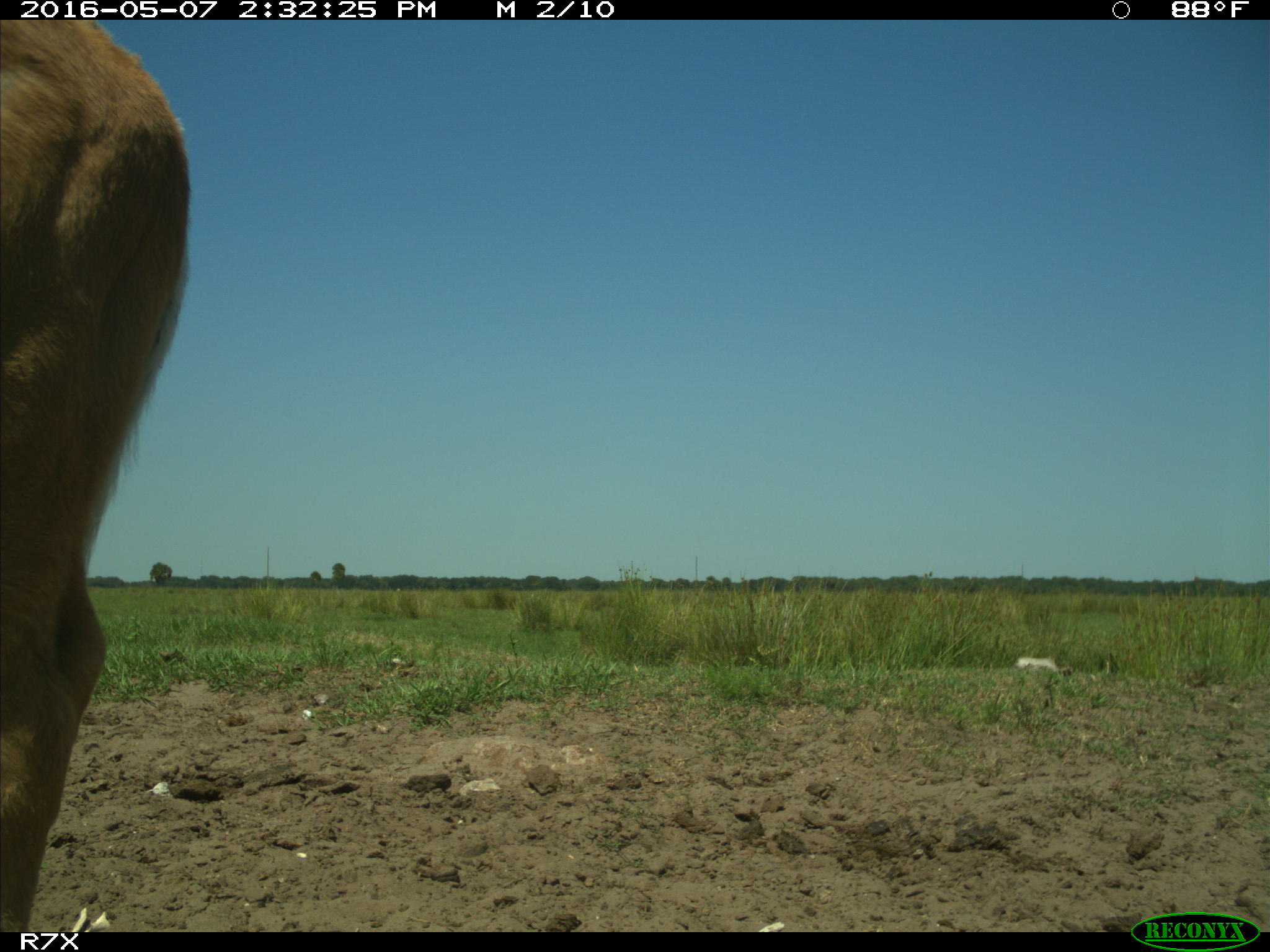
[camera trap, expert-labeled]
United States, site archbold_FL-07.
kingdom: Animalia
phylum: Chordata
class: Mammalia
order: Artiodactyla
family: Bovidae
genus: Bos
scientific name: Bos taurus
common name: domestic cow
Bos taurus (domestic cow).